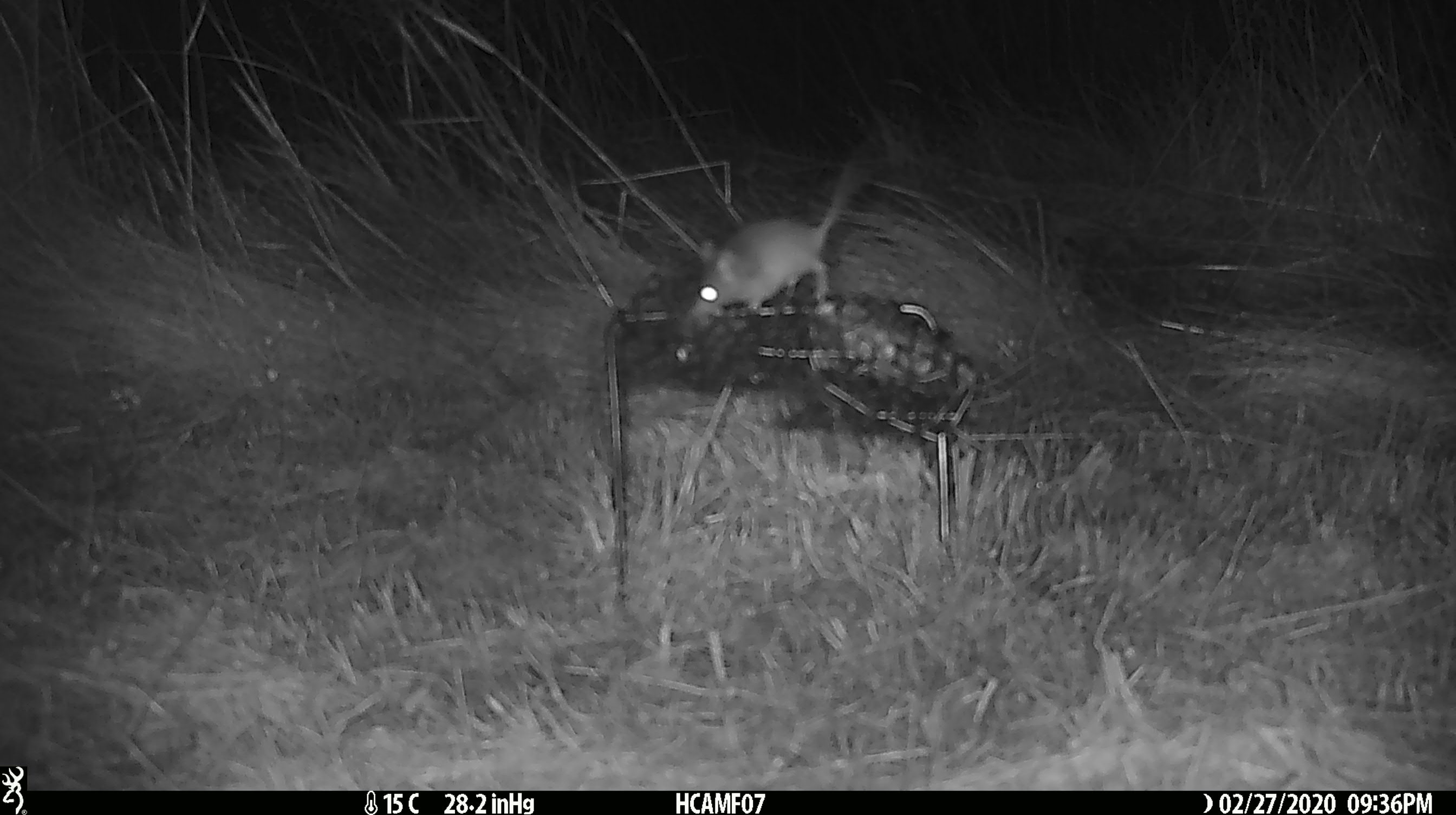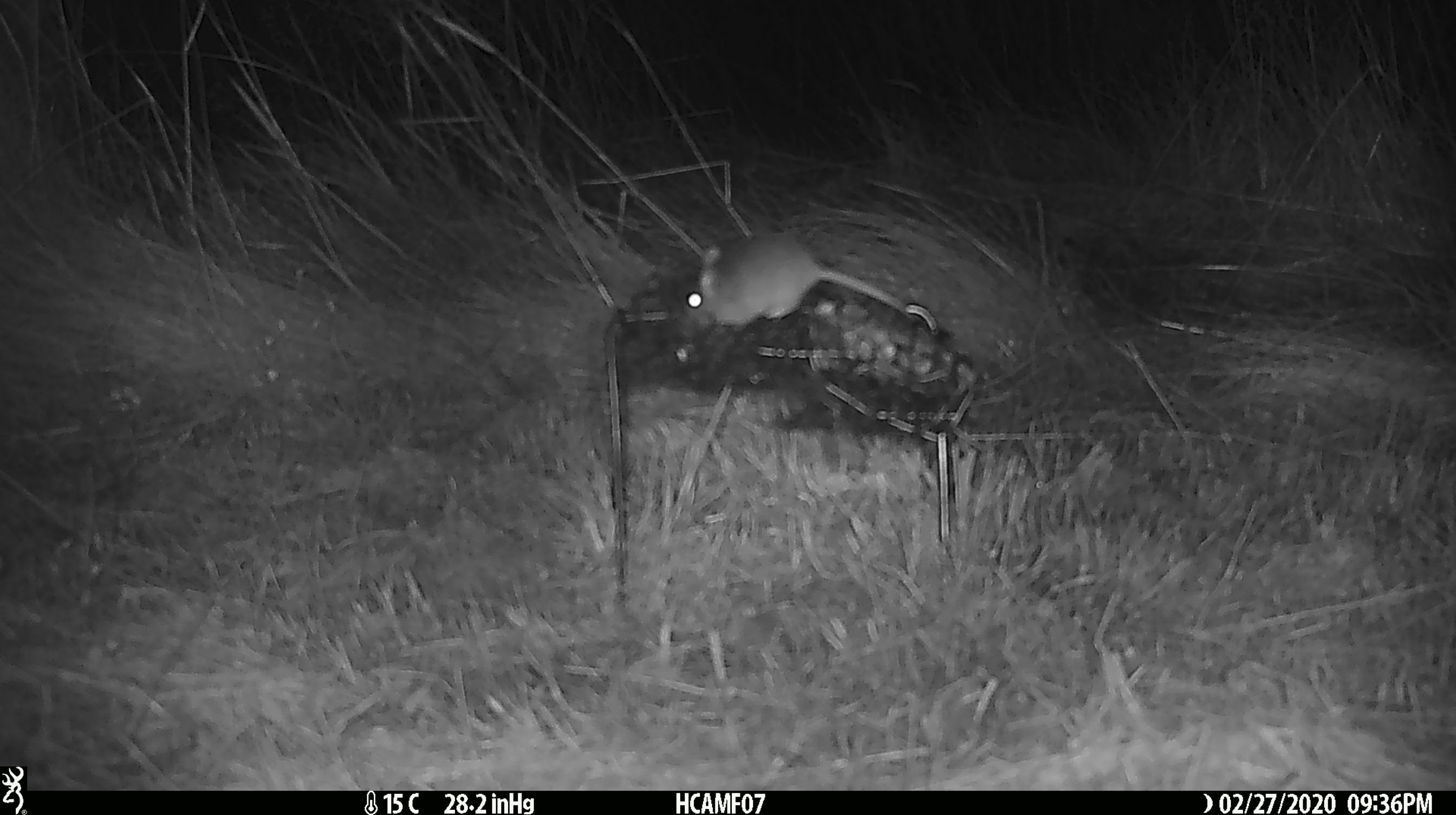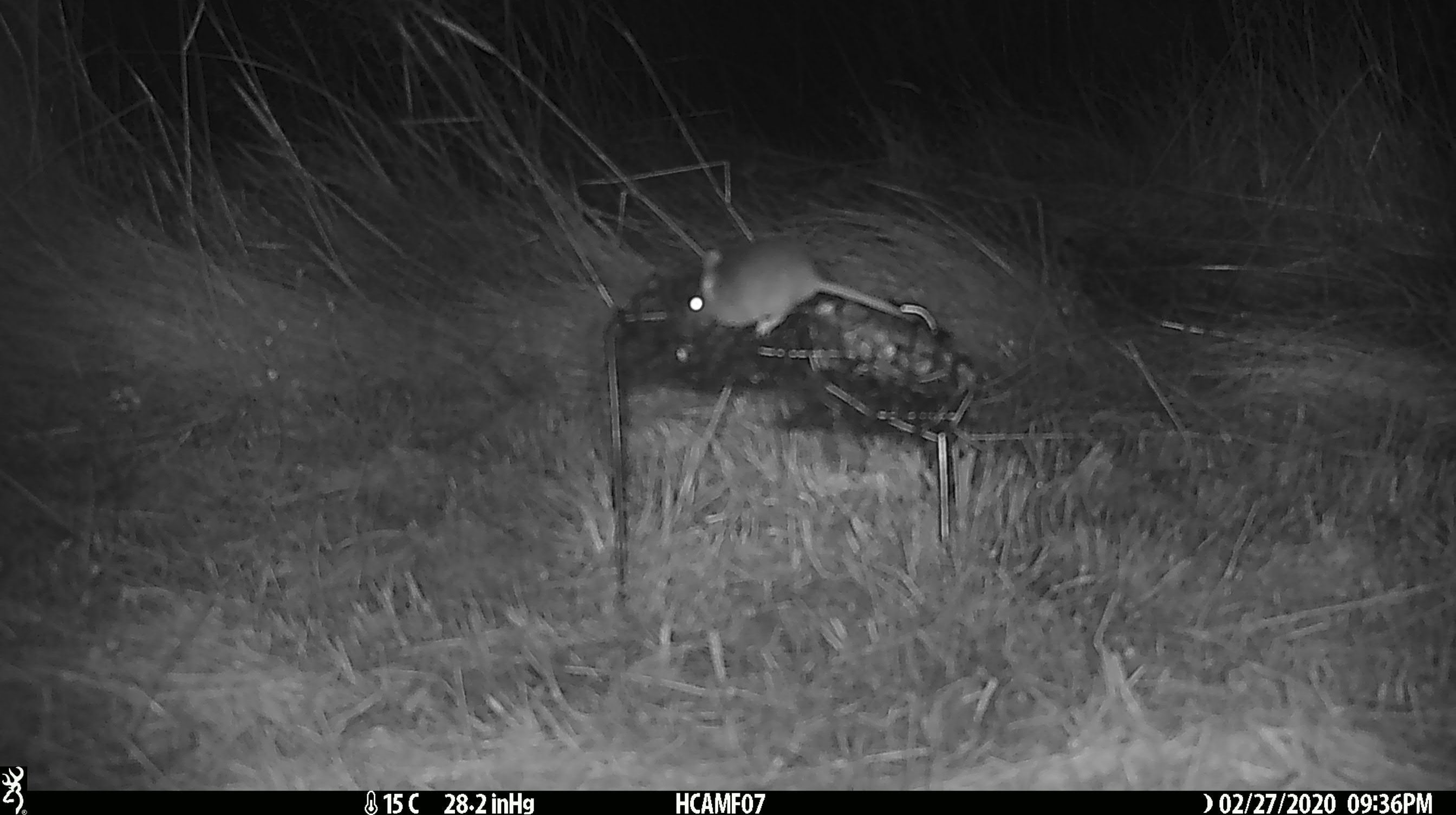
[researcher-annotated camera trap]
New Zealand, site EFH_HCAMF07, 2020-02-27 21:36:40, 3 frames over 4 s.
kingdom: Animalia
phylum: Chordata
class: Mammalia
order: Rodentia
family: Muridae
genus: Mus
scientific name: Mus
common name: mouse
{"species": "mouse (Mus)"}